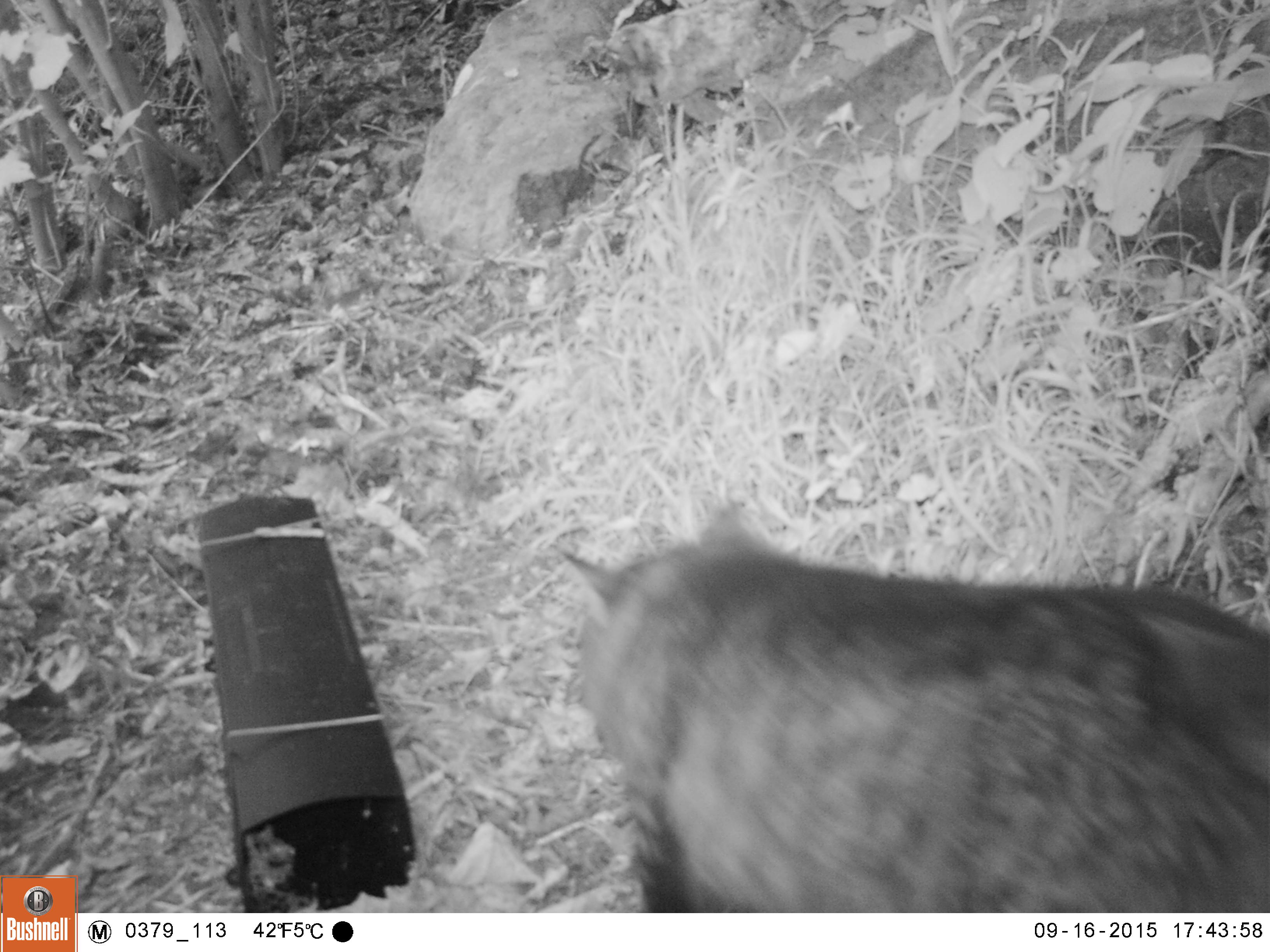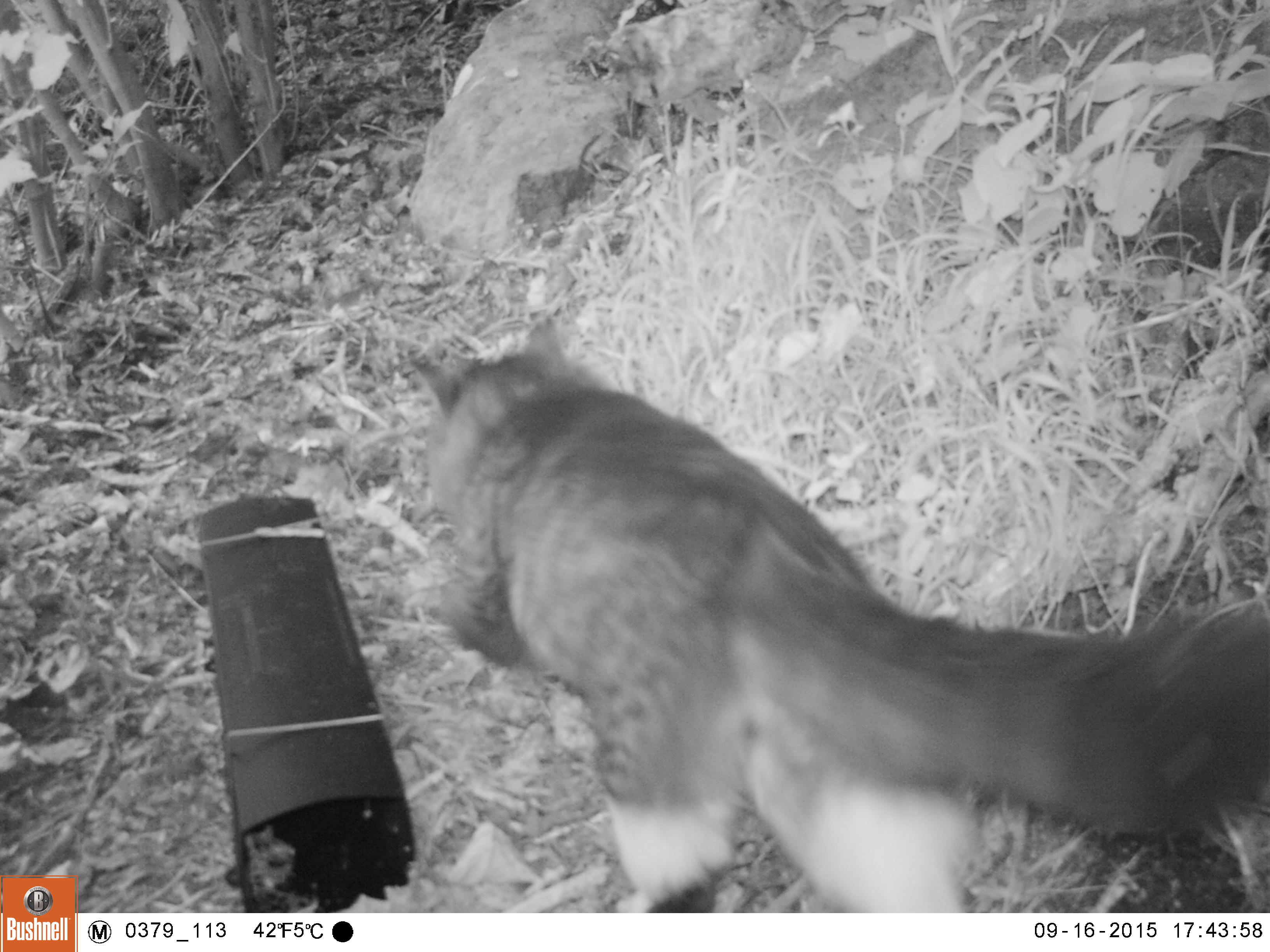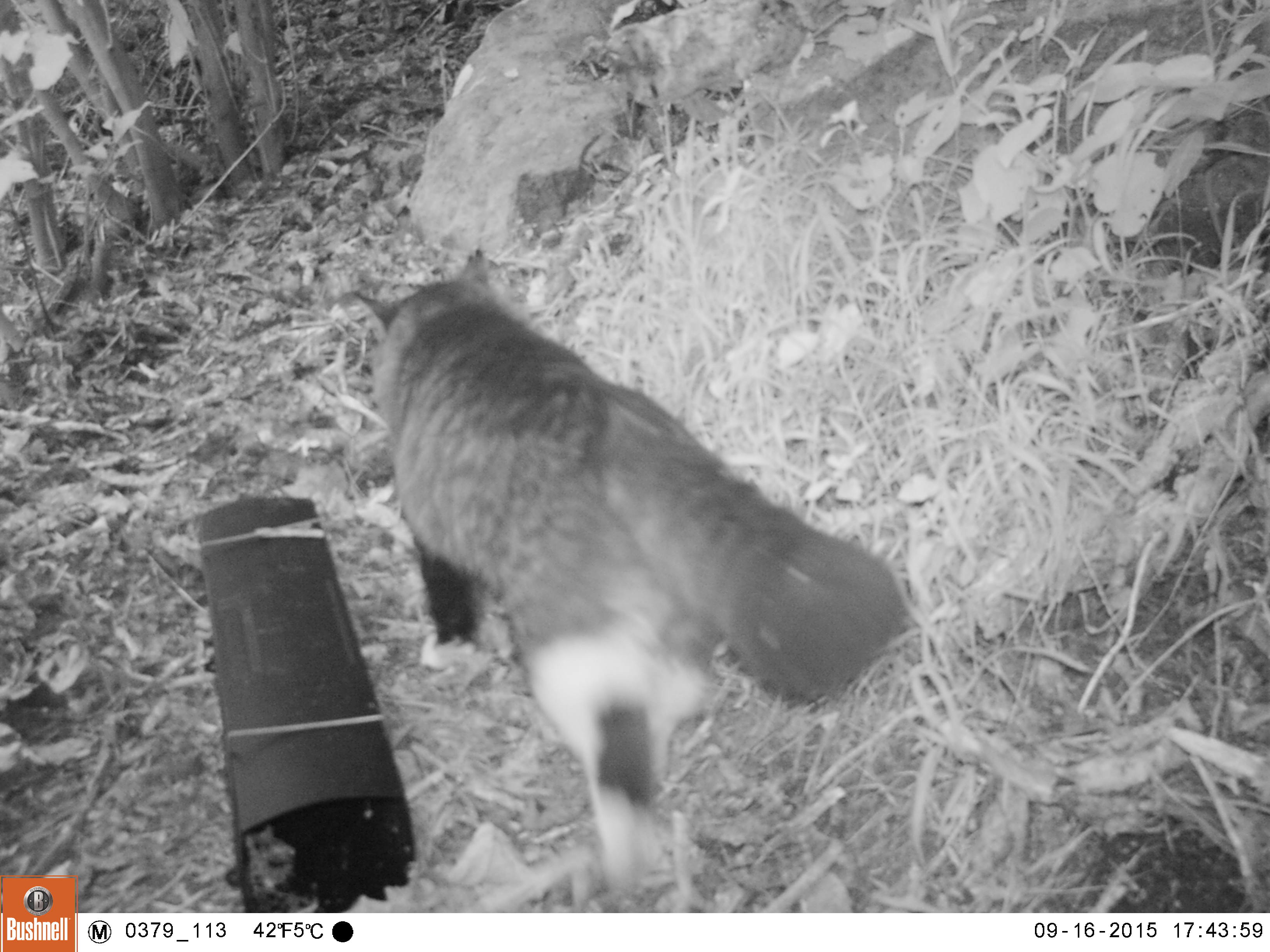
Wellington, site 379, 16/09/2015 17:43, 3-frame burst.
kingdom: Animalia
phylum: Chordata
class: Mammalia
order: Carnivora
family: Felidae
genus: Felis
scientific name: Felis catus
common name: cat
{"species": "cat (Felis catus)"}